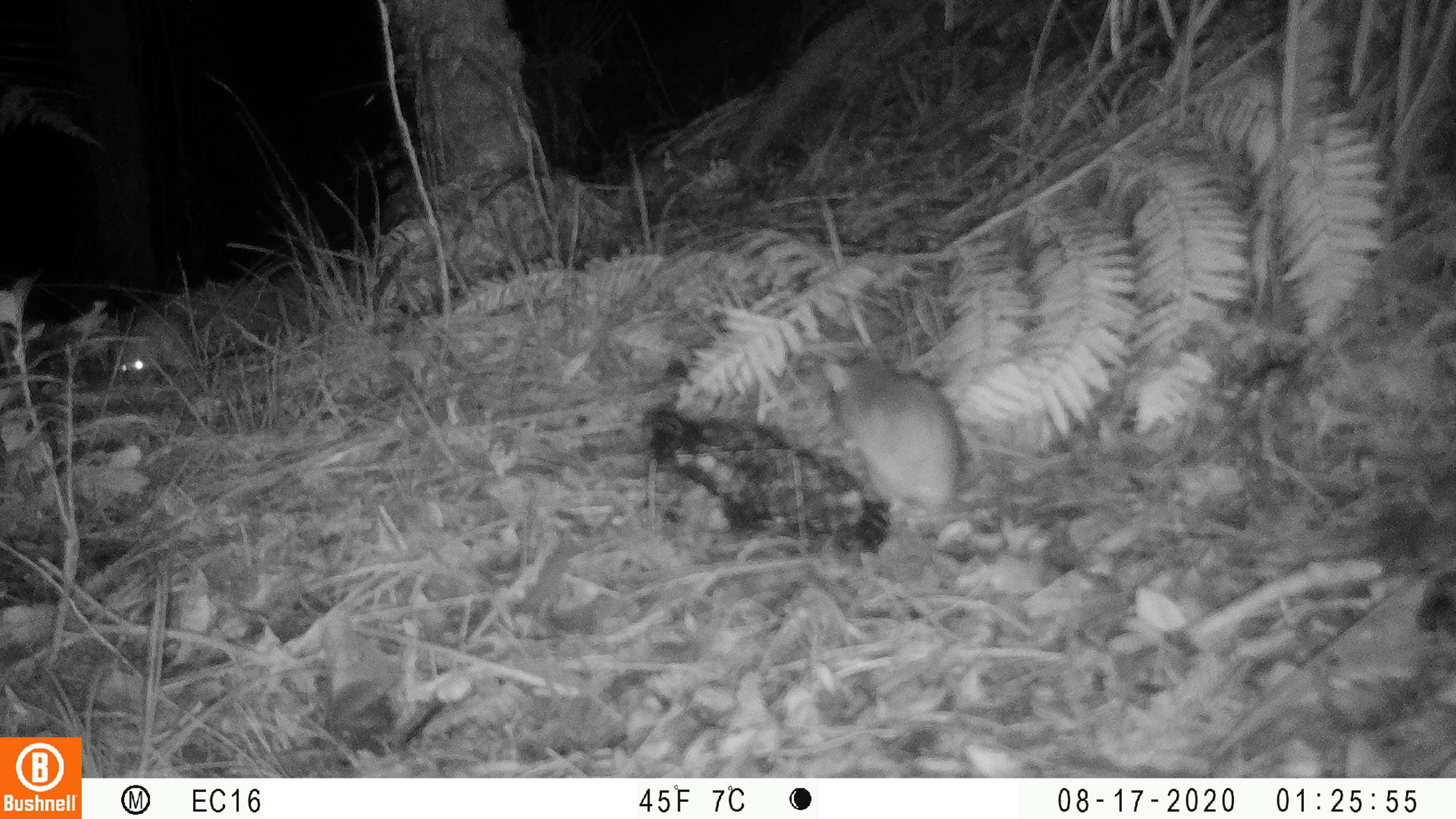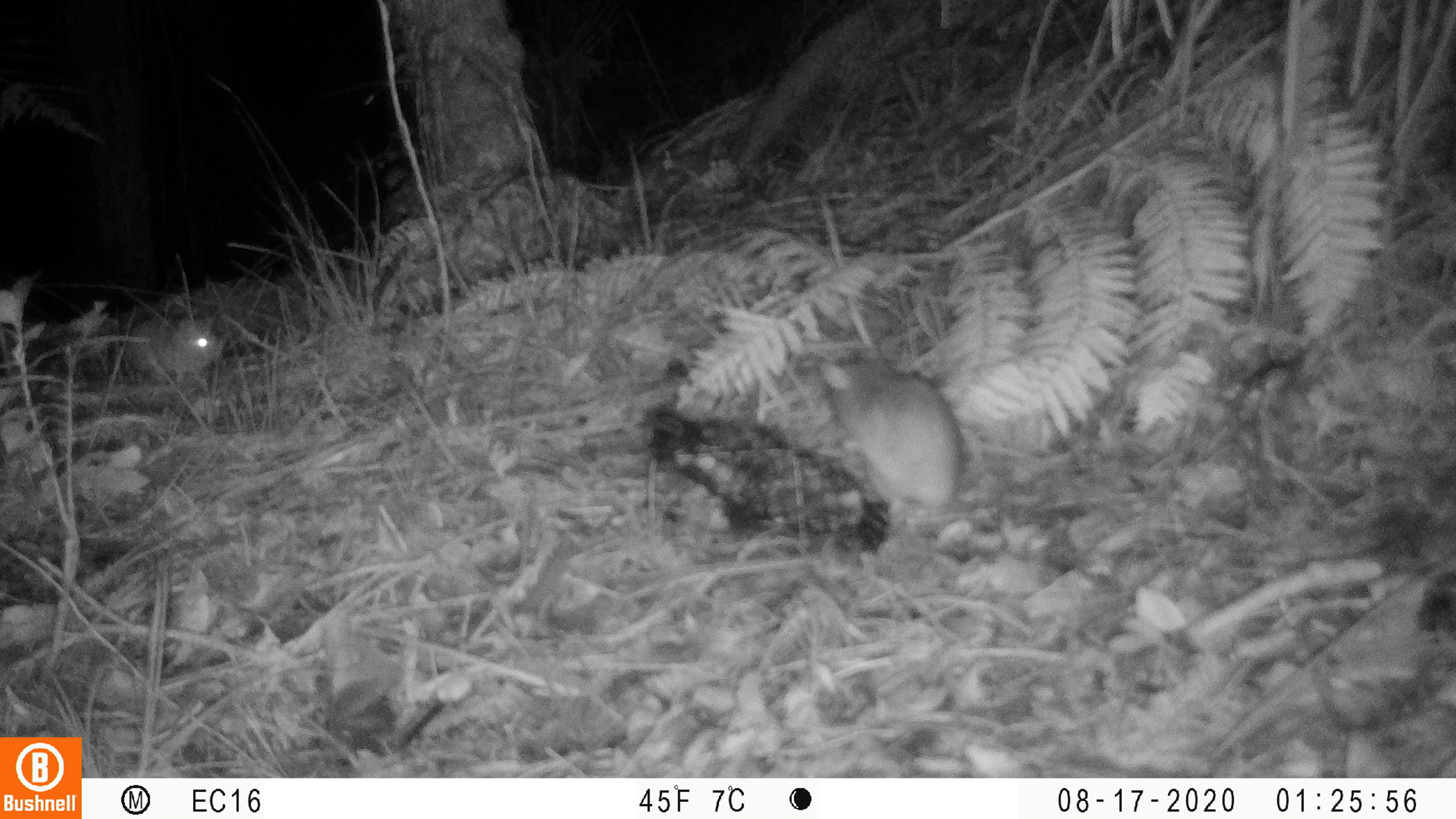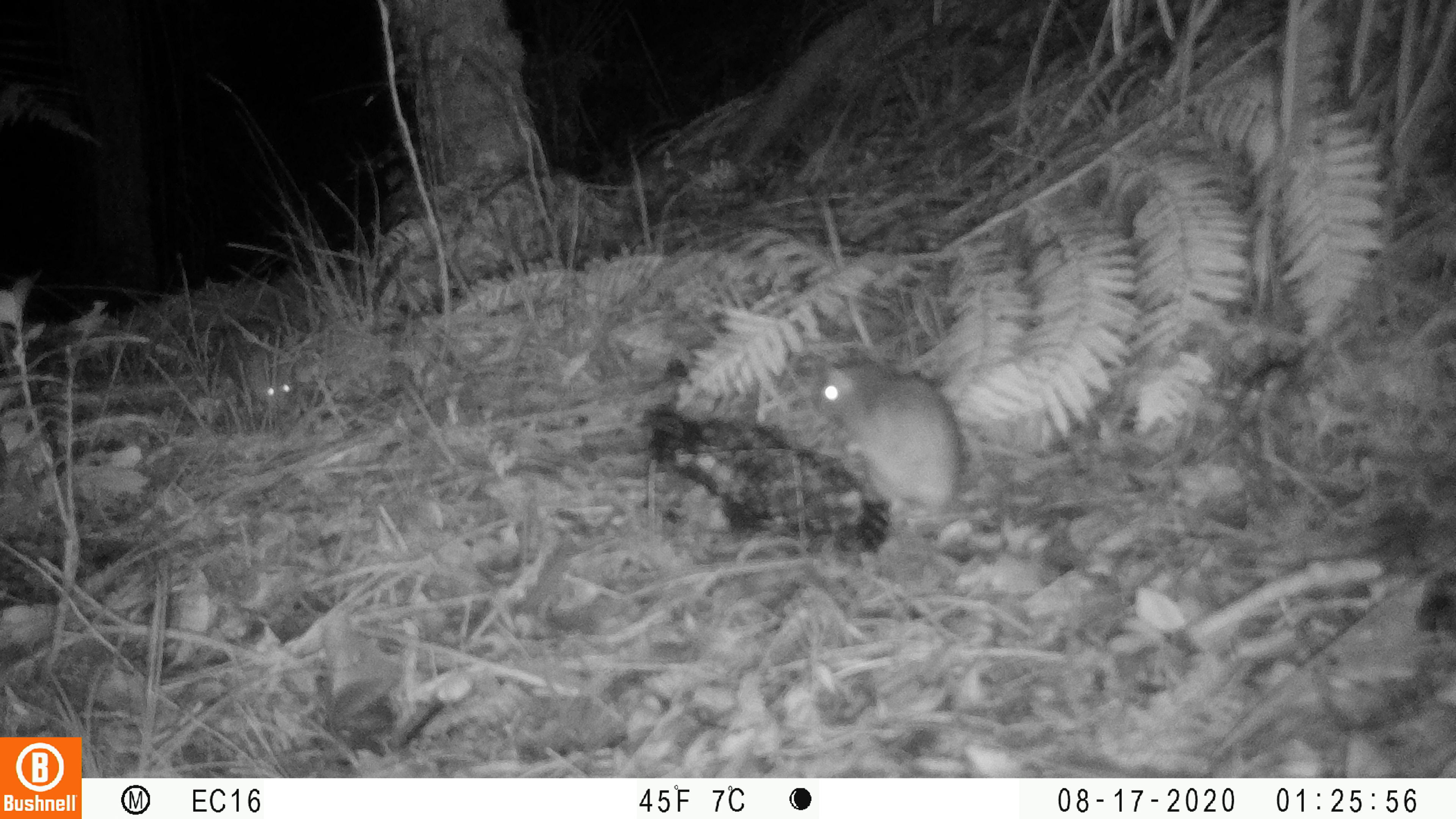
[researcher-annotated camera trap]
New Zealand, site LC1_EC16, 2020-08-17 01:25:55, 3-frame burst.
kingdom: Animalia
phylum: Chordata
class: Mammalia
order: Rodentia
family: Muridae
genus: Rattus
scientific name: Rattus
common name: rat